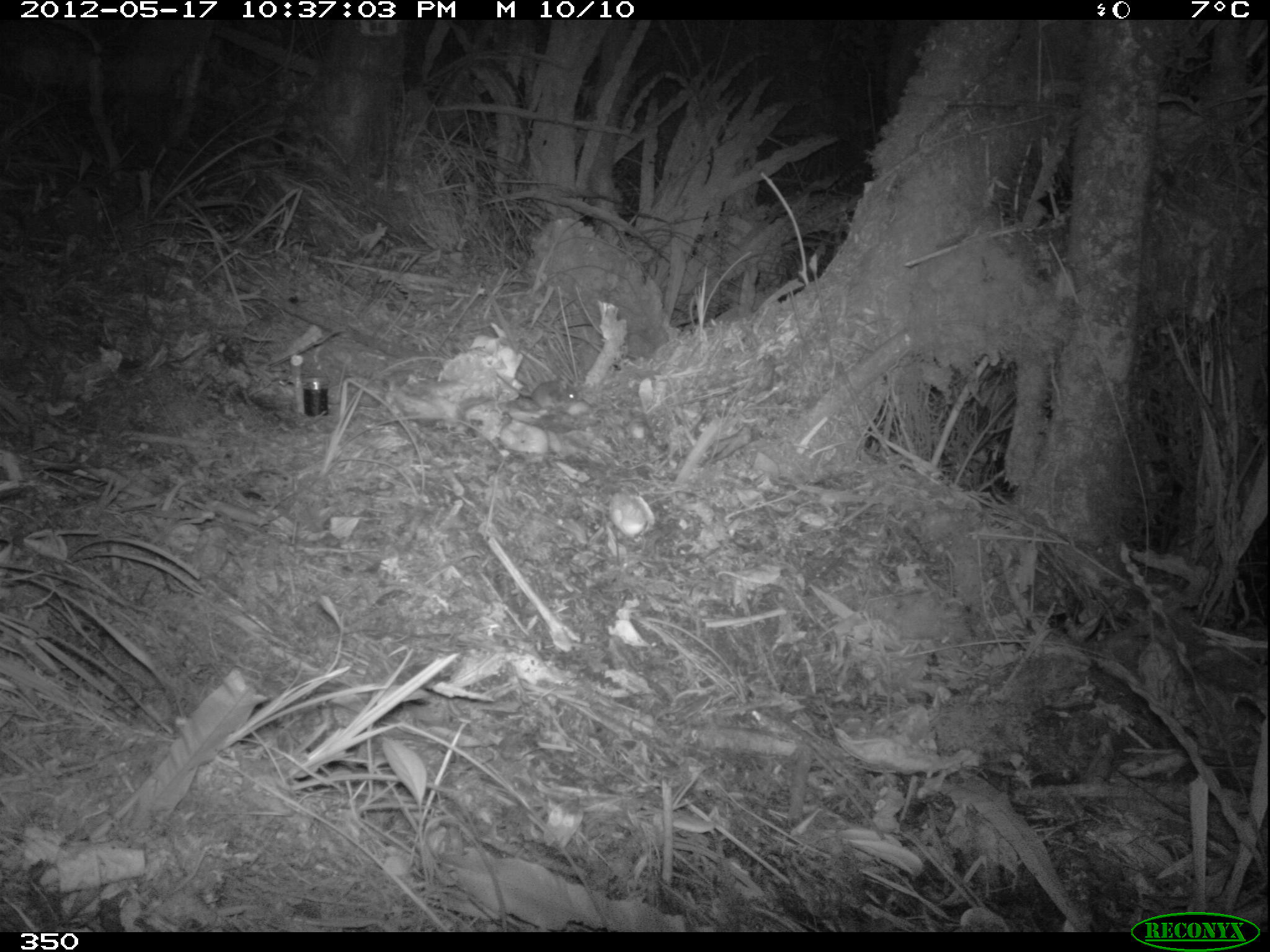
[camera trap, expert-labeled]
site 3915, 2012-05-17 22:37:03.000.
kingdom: Animalia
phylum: Chordata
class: Mammalia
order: Rodentia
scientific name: Rodentia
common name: rodents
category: unknown rodent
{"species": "unknown rodent (rodents) (Rodentia)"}